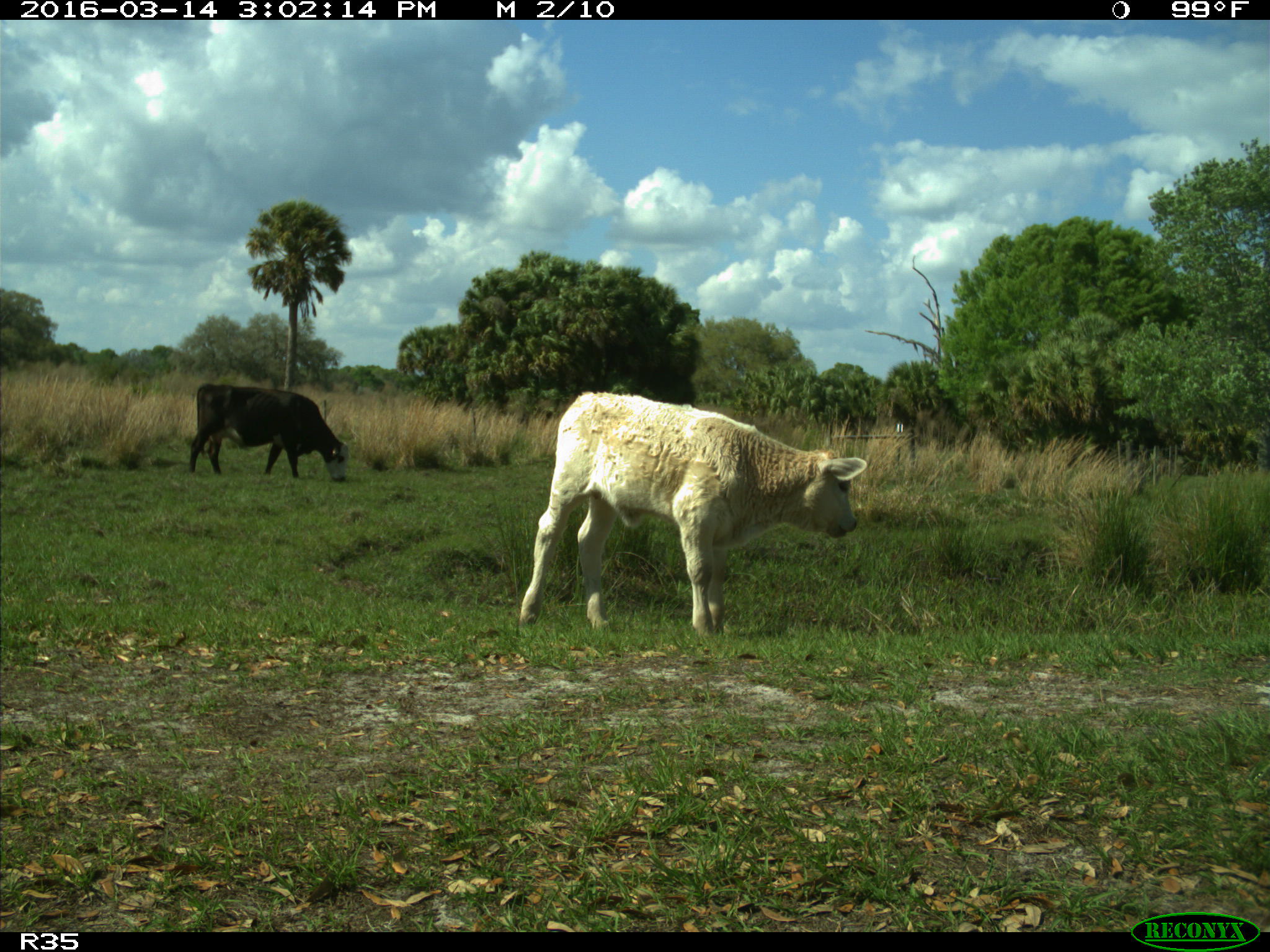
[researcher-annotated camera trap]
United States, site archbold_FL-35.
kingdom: Animalia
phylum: Chordata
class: Mammalia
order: Artiodactyla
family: Bovidae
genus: Bos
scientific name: Bos taurus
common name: domestic cow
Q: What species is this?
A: Bos taurus (domestic cow).